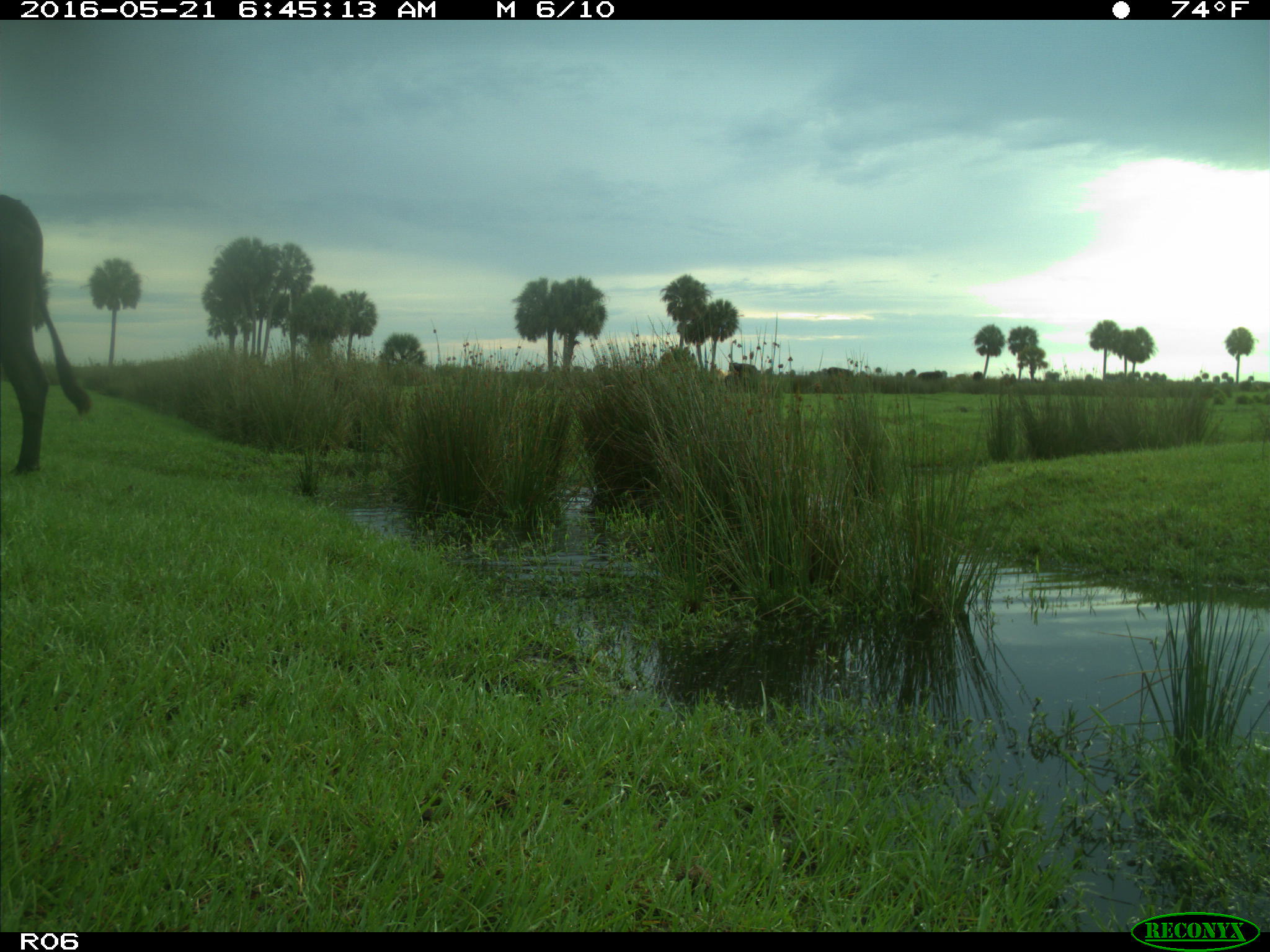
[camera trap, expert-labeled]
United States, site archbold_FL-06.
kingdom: Animalia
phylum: Chordata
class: Mammalia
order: Artiodactyla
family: Bovidae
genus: Bos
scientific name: Bos taurus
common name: domestic cow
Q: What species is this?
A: Bos taurus (domestic cow).